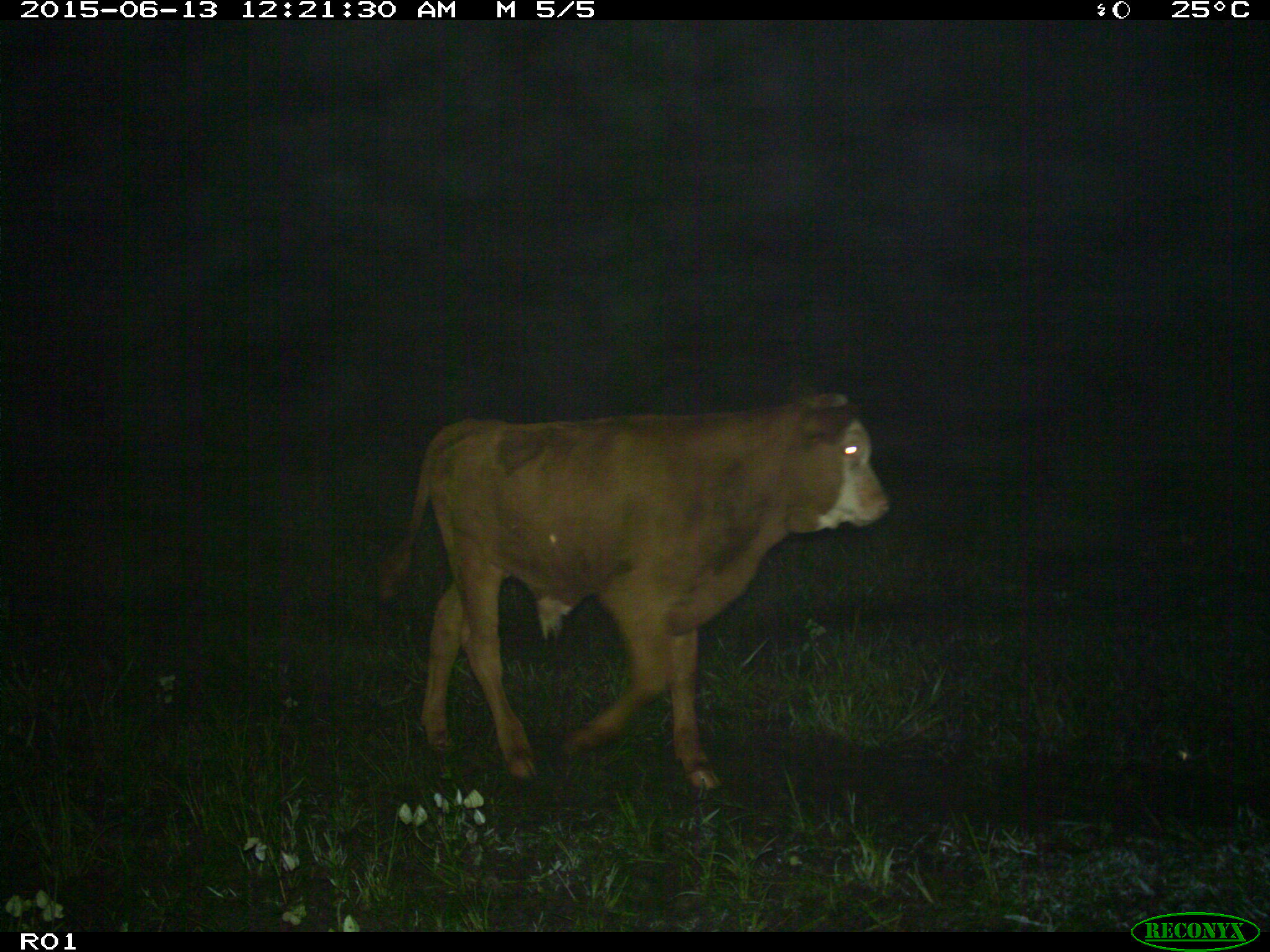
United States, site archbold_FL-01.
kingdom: Animalia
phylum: Chordata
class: Mammalia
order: Artiodactyla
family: Bovidae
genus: Bos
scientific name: Bos taurus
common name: domestic cow